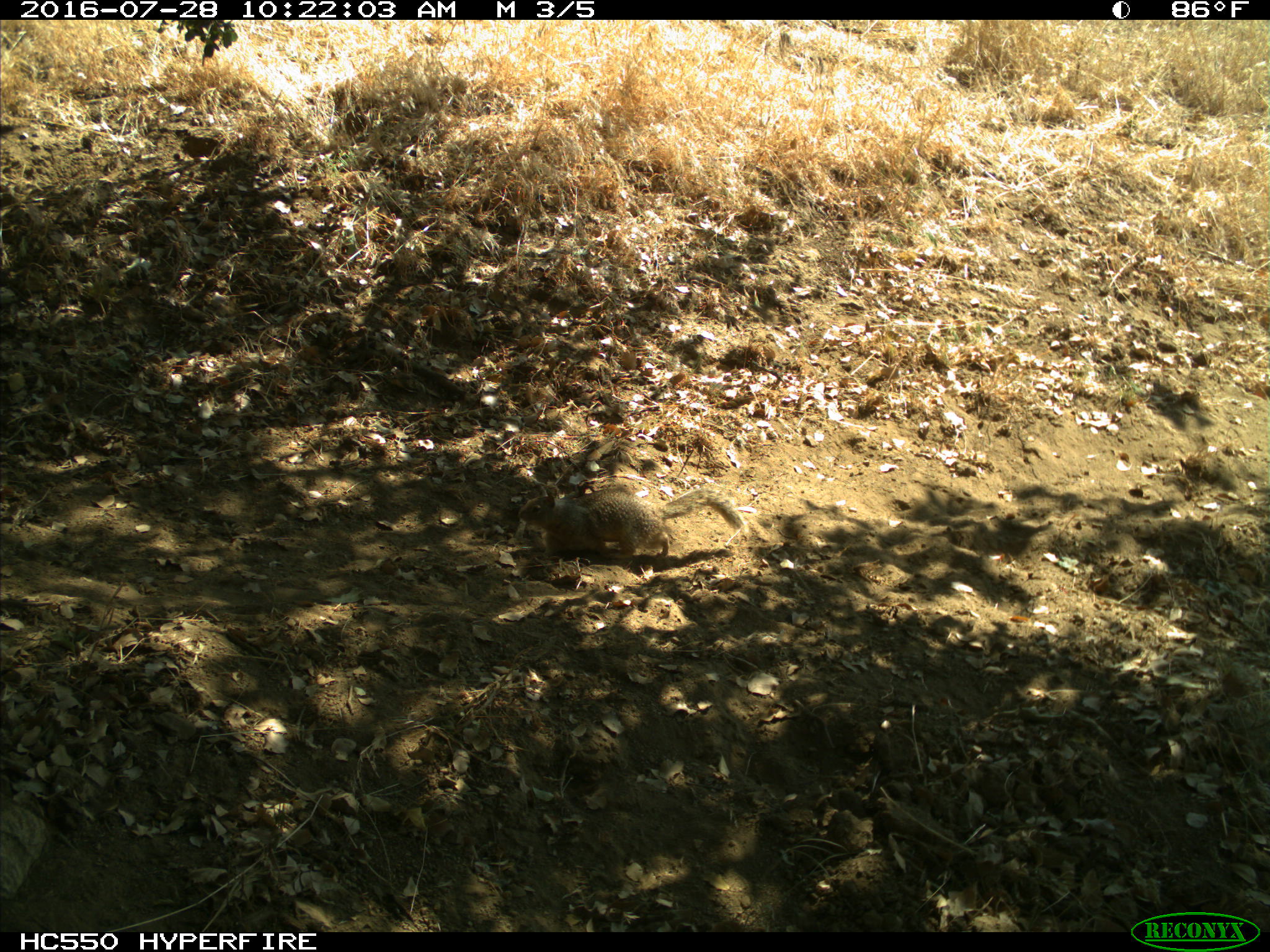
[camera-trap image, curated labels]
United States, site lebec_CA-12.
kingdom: Animalia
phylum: Chordata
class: Mammalia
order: Rodentia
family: Sciuridae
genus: Otospermophilus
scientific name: Otospermophilus beecheyi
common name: california ground squirrel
Otospermophilus beecheyi (california ground squirrel).